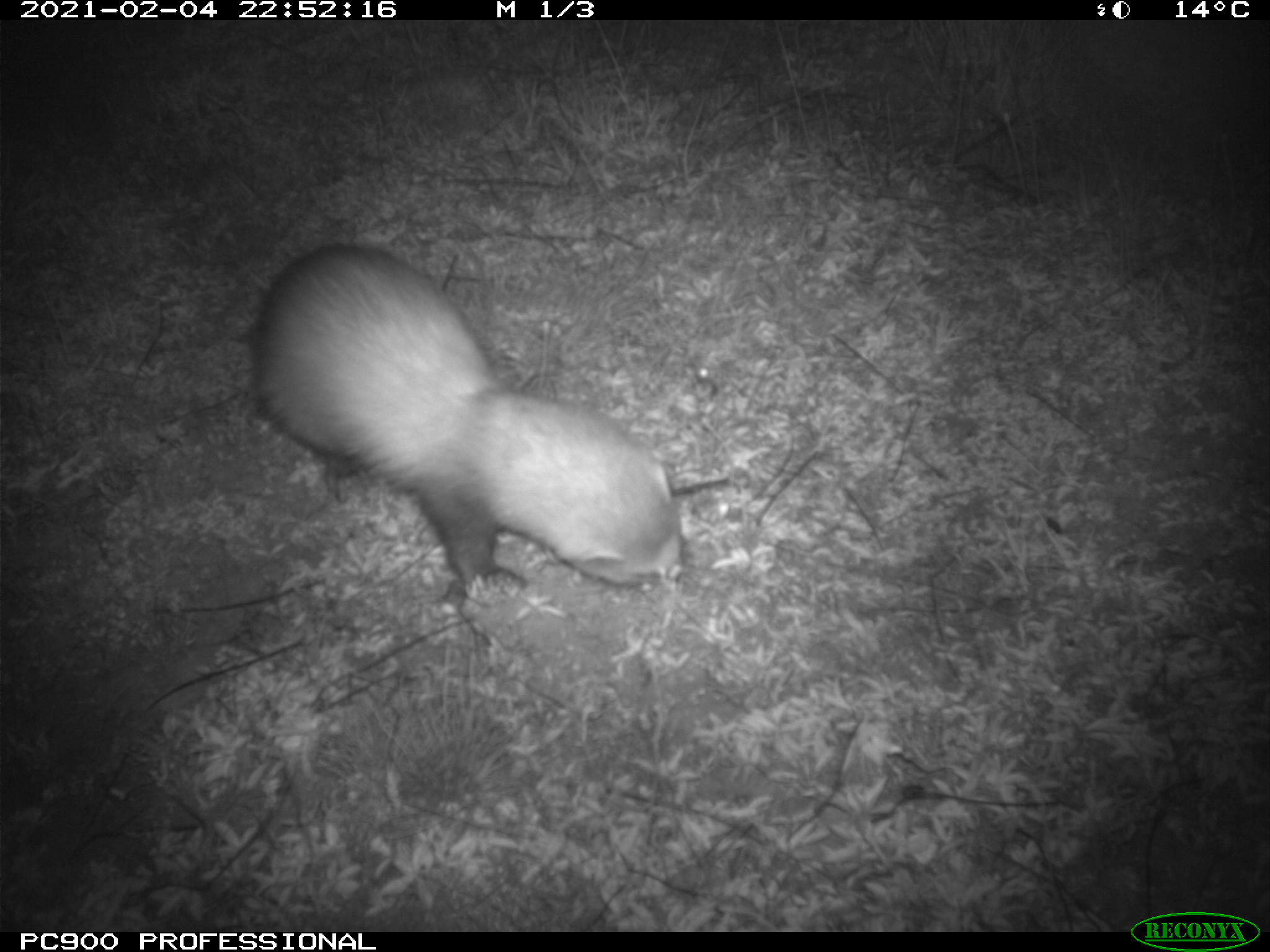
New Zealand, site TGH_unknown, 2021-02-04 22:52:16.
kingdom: Animalia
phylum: Chordata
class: Mammalia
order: Carnivora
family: Mustelidae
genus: Mustela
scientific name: Mustela furo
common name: ferret